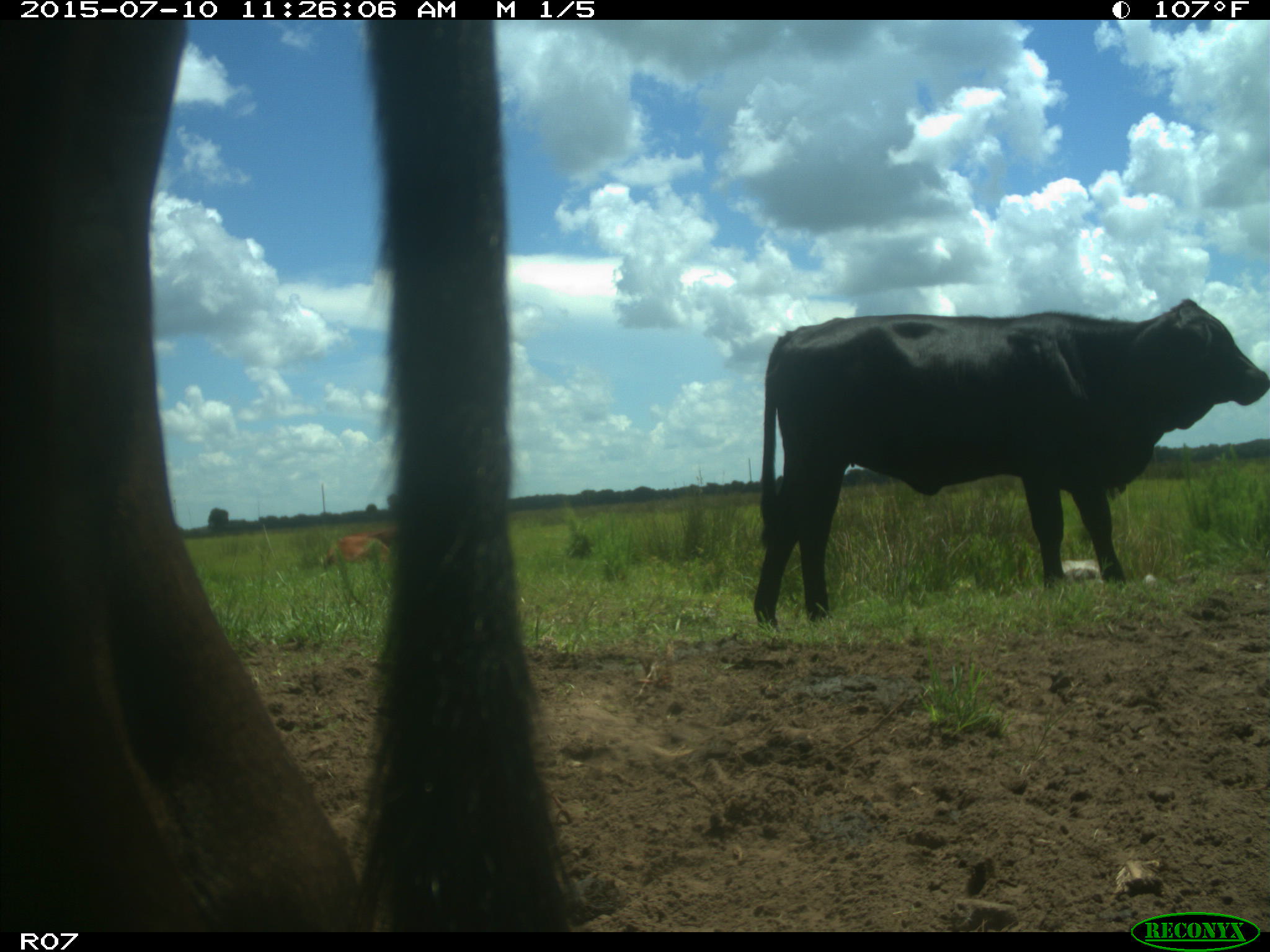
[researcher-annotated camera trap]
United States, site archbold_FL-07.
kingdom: Animalia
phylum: Chordata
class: Mammalia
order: Artiodactyla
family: Bovidae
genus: Bos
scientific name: Bos taurus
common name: domestic cow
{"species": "Bos taurus (domestic cow)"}